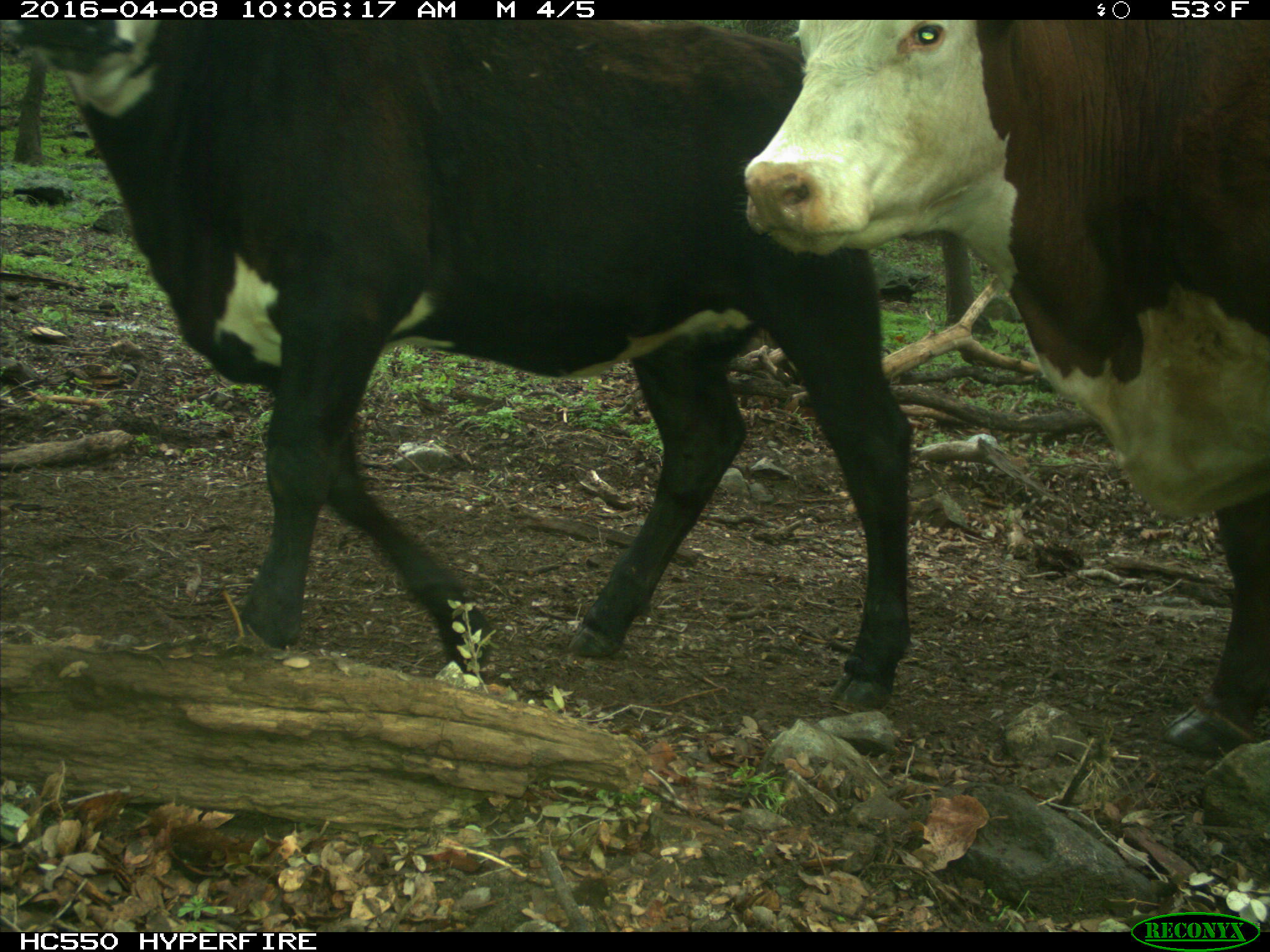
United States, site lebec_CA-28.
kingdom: Animalia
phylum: Chordata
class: Mammalia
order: Artiodactyla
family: Bovidae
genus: Bos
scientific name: Bos taurus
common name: domestic cow